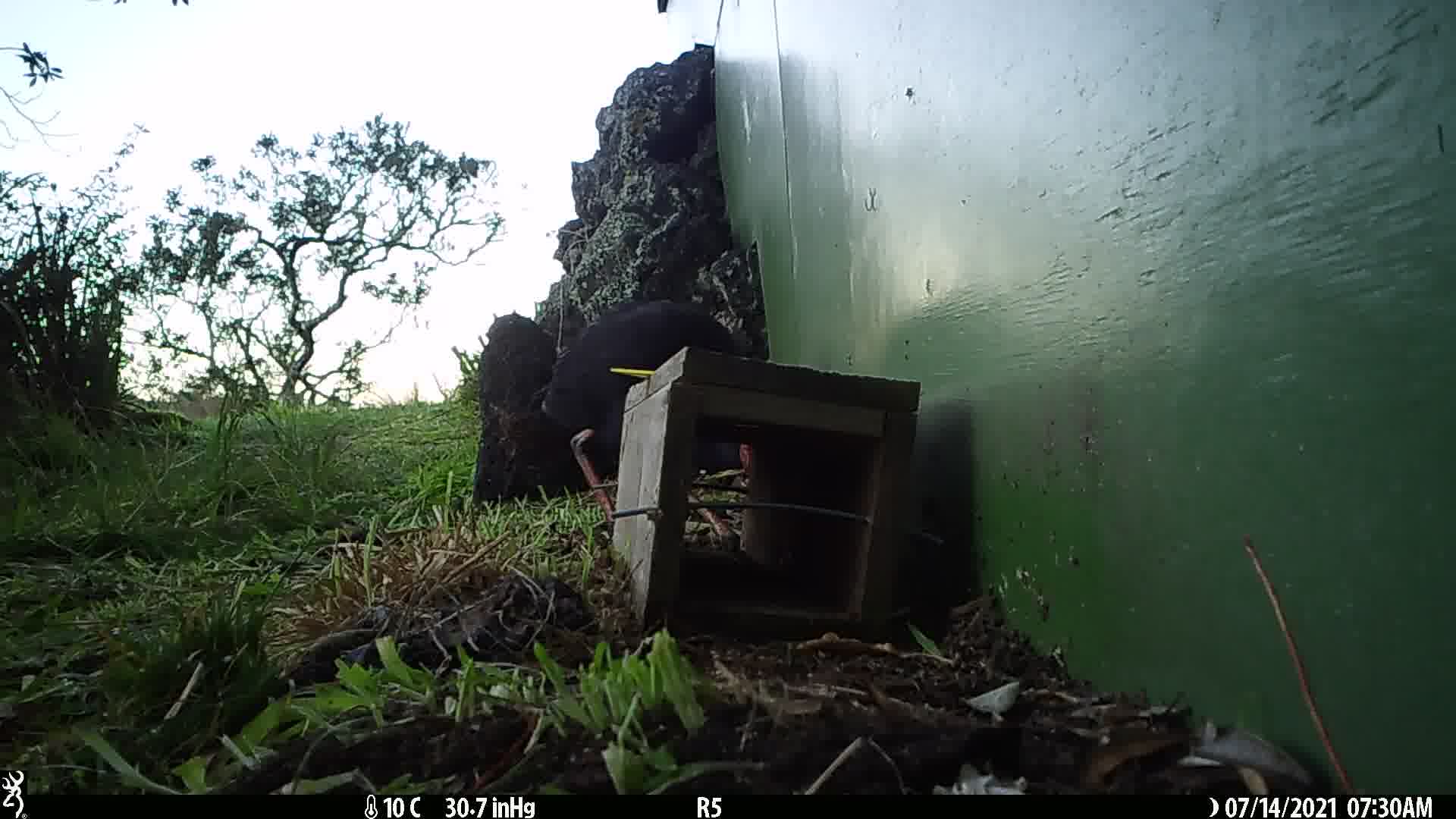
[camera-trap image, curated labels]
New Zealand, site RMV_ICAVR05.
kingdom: Animalia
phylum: Chordata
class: Aves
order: Gruiformes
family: Rallidae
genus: Porphyrio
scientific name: Porphyrio melanotus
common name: australasian swamphen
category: pukeko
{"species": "pukeko (australasian swamphen) (Porphyrio melanotus)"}